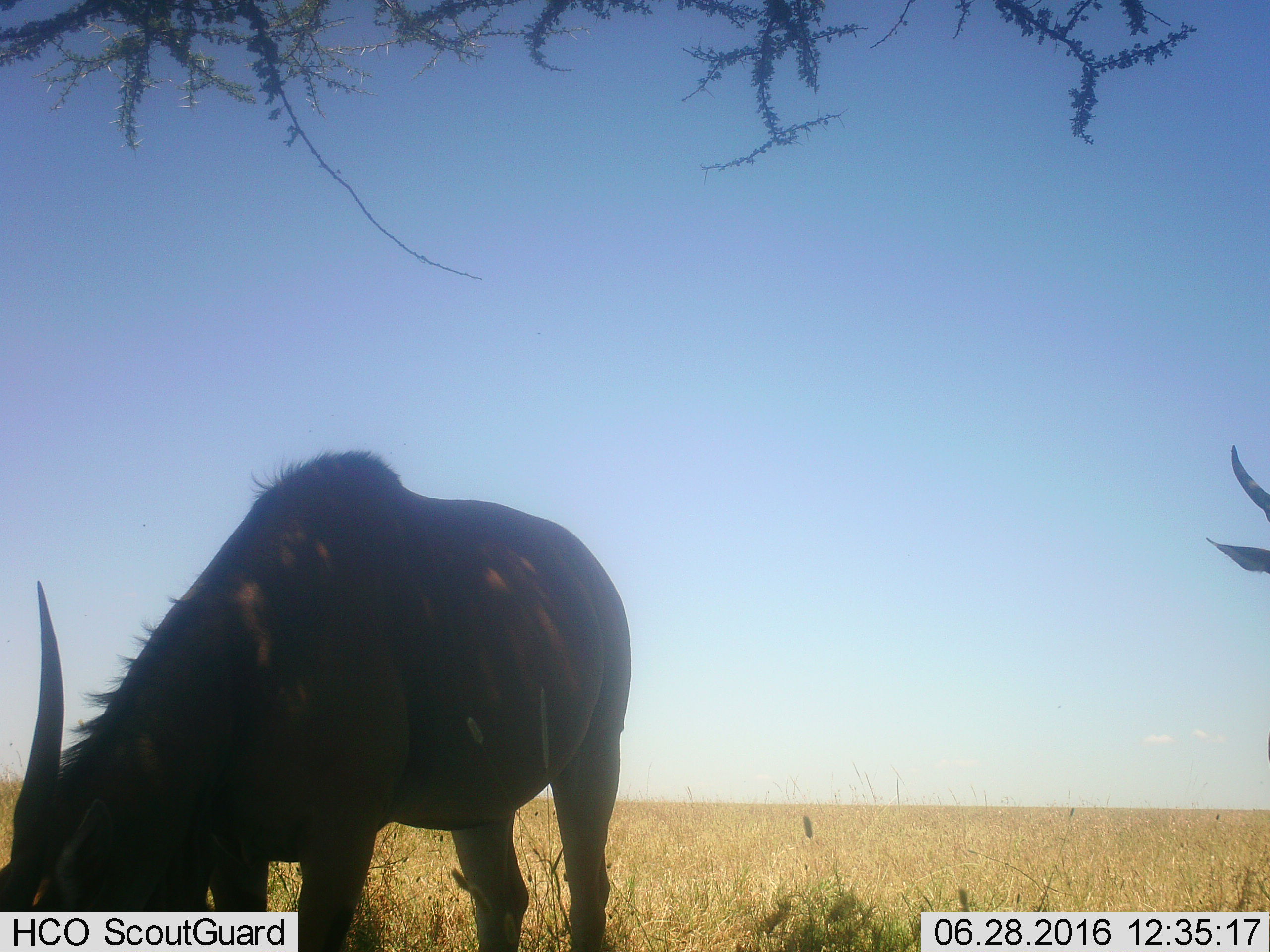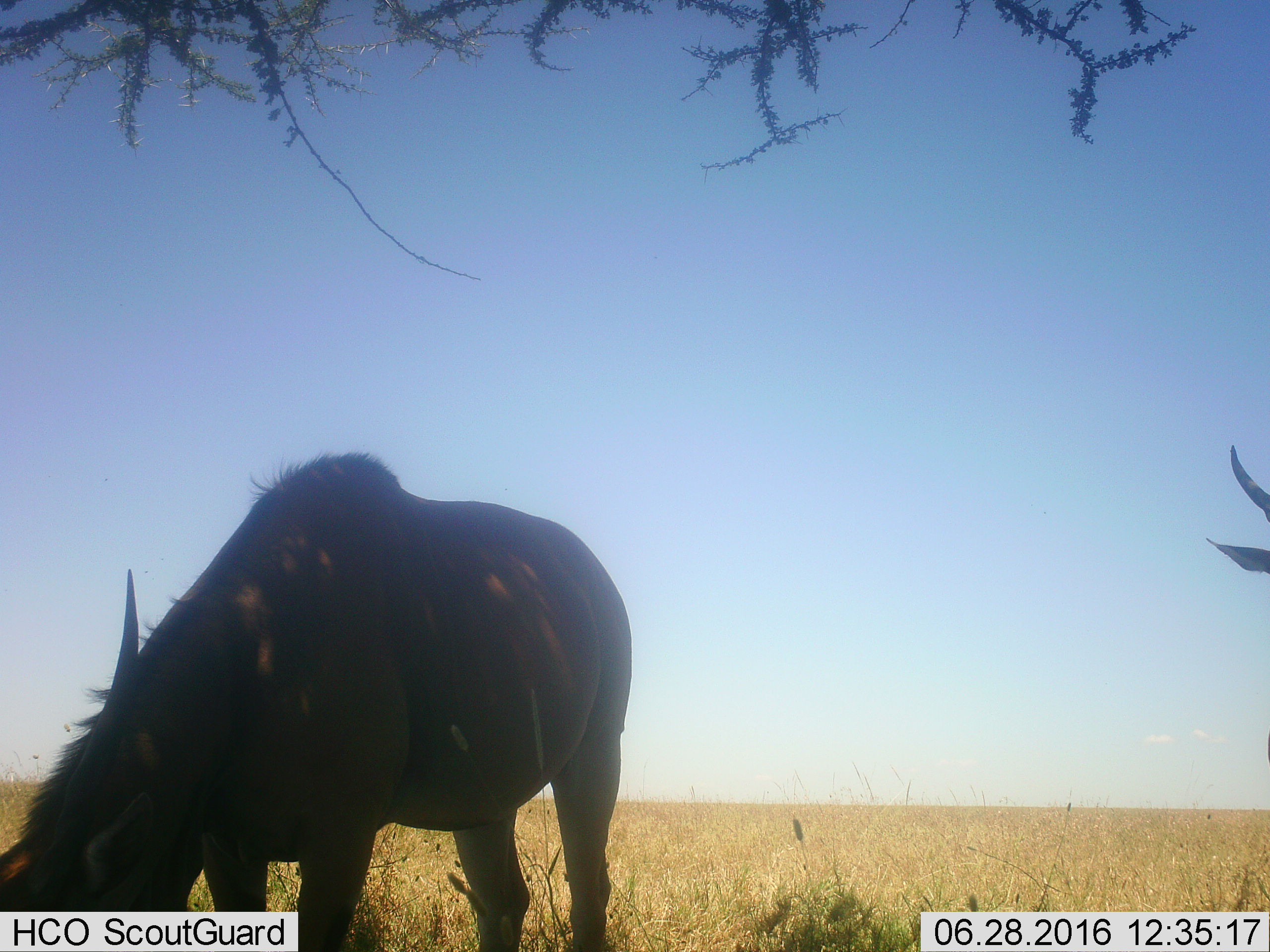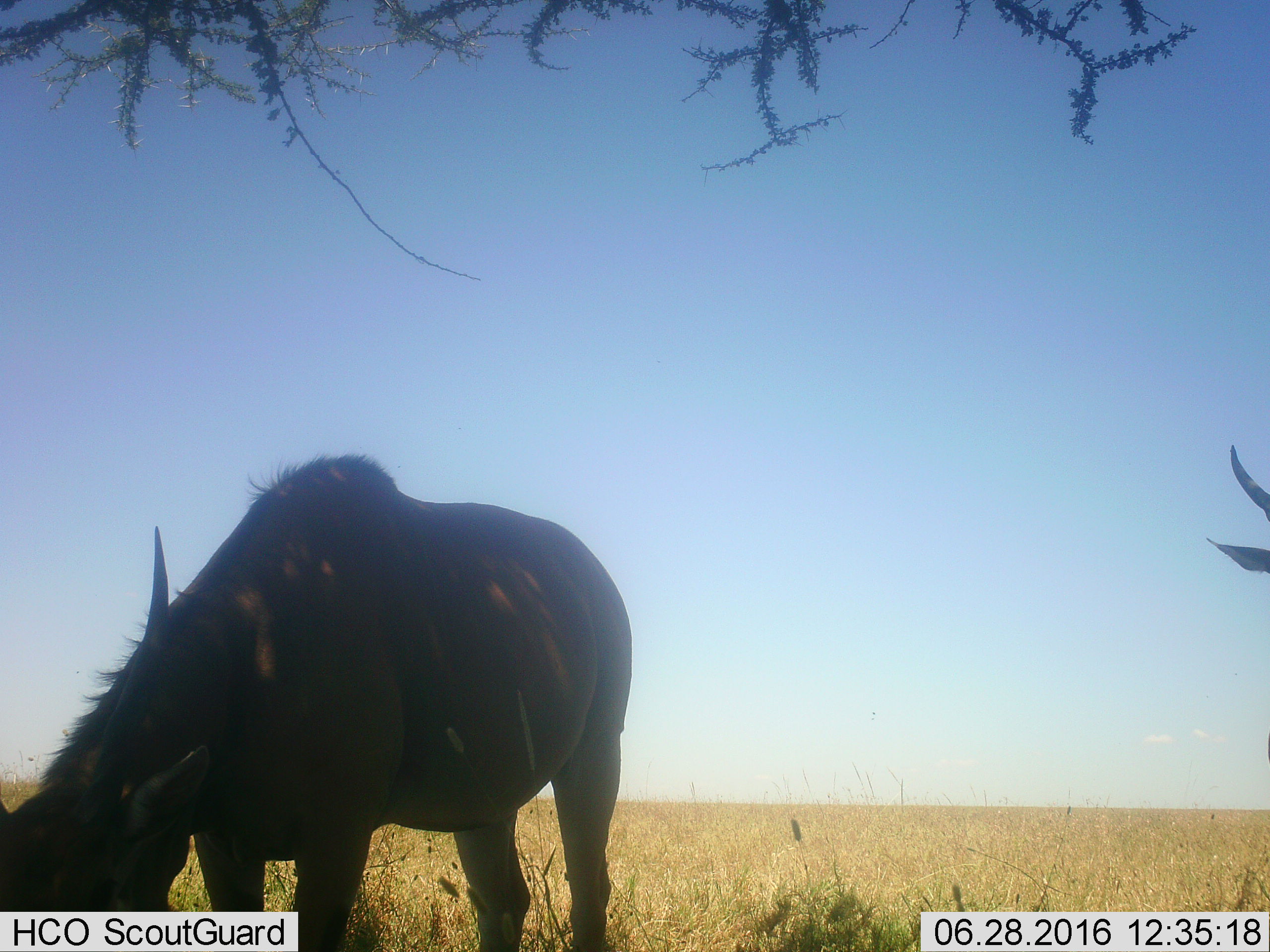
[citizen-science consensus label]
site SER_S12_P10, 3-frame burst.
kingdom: Animalia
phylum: Chordata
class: Mammalia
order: Artiodactyla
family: Bovidae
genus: Tragelaphus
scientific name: Tragelaphus oryx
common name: eland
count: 2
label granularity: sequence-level